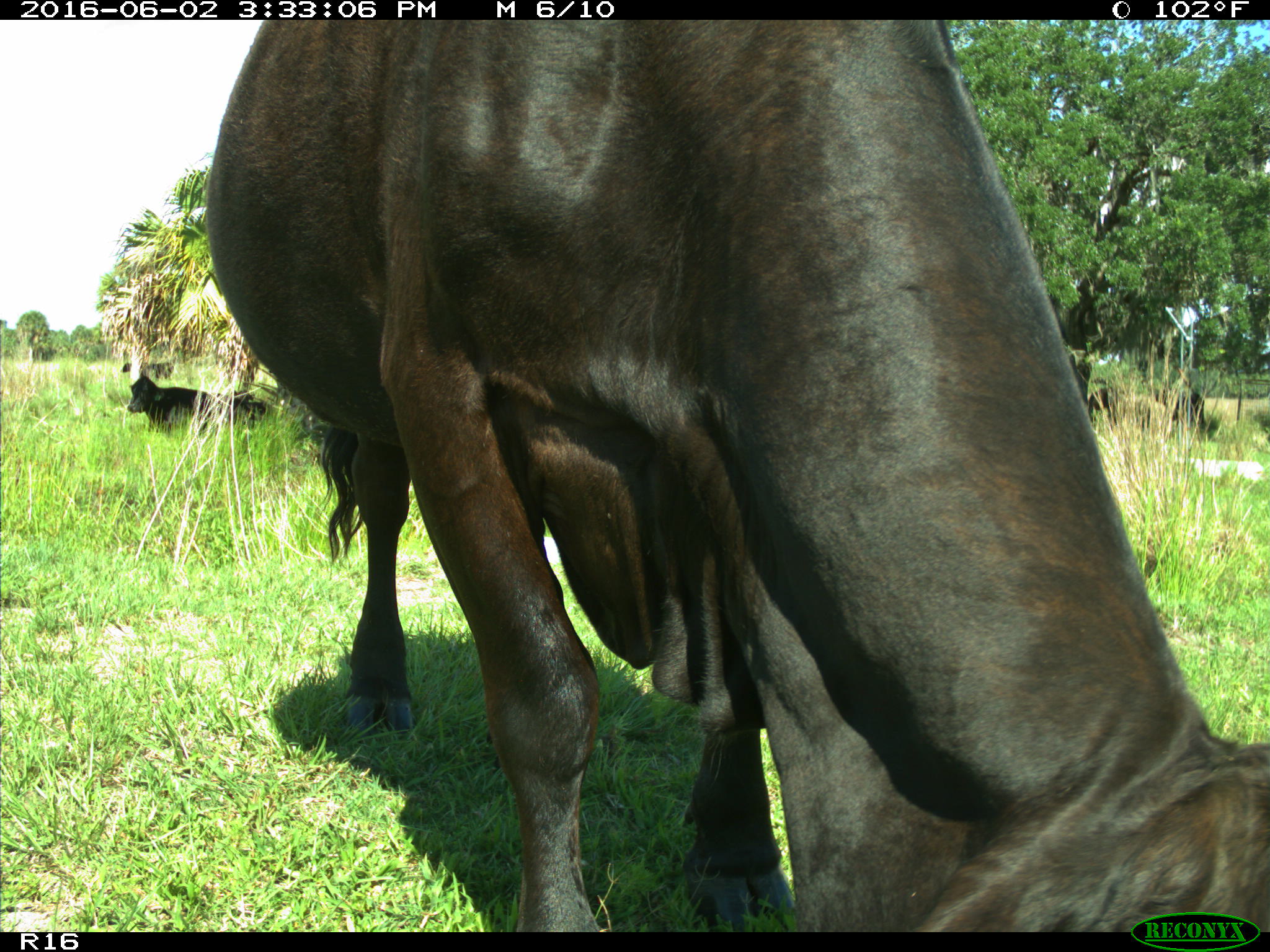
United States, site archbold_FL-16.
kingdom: Animalia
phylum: Chordata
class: Mammalia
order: Artiodactyla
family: Bovidae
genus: Bos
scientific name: Bos taurus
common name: domestic cow